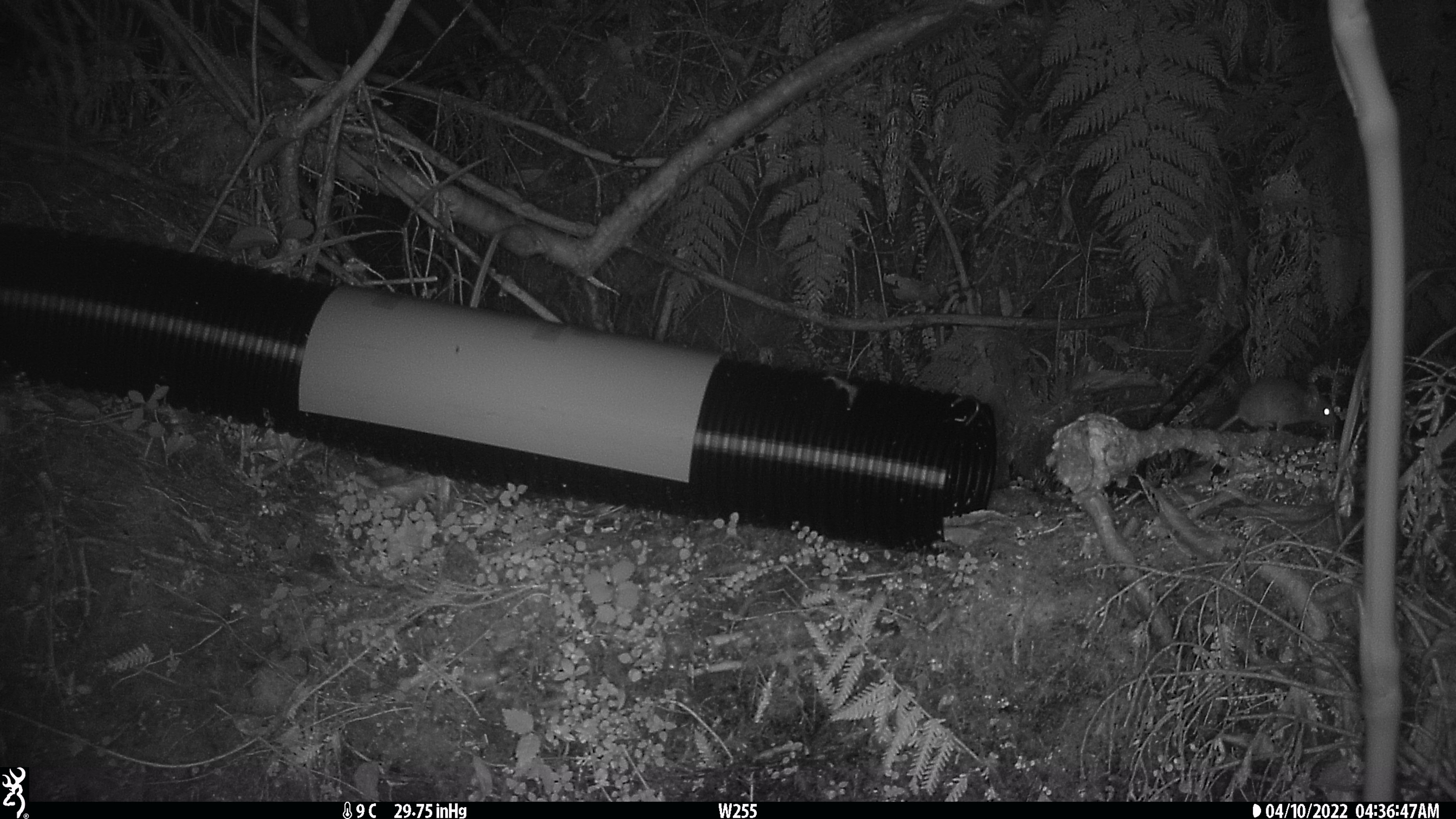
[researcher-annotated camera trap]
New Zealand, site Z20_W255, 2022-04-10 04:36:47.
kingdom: Animalia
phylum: Chordata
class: Mammalia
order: Rodentia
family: Muridae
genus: Rattus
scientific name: Rattus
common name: rat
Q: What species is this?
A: Rat (Rattus).